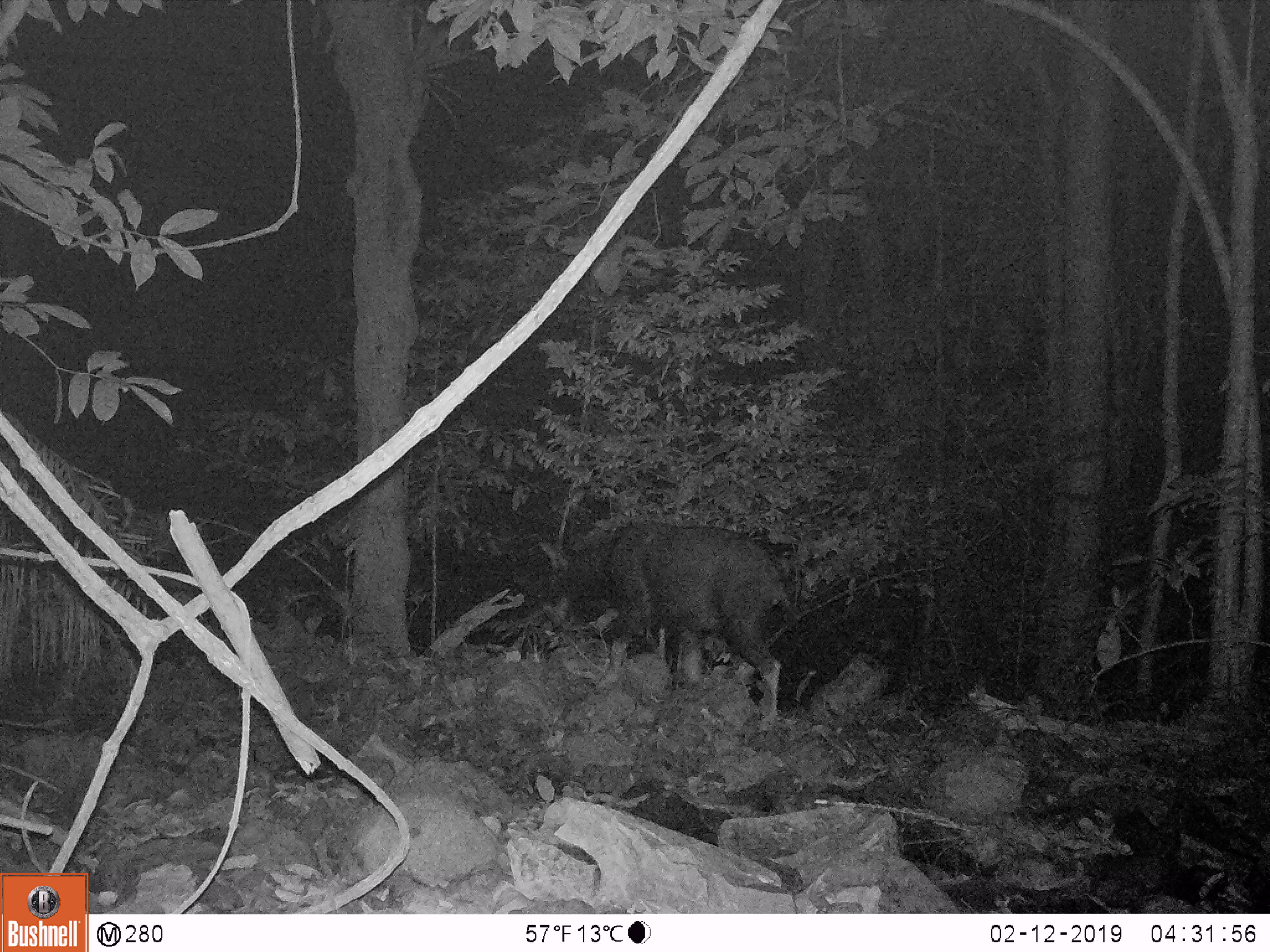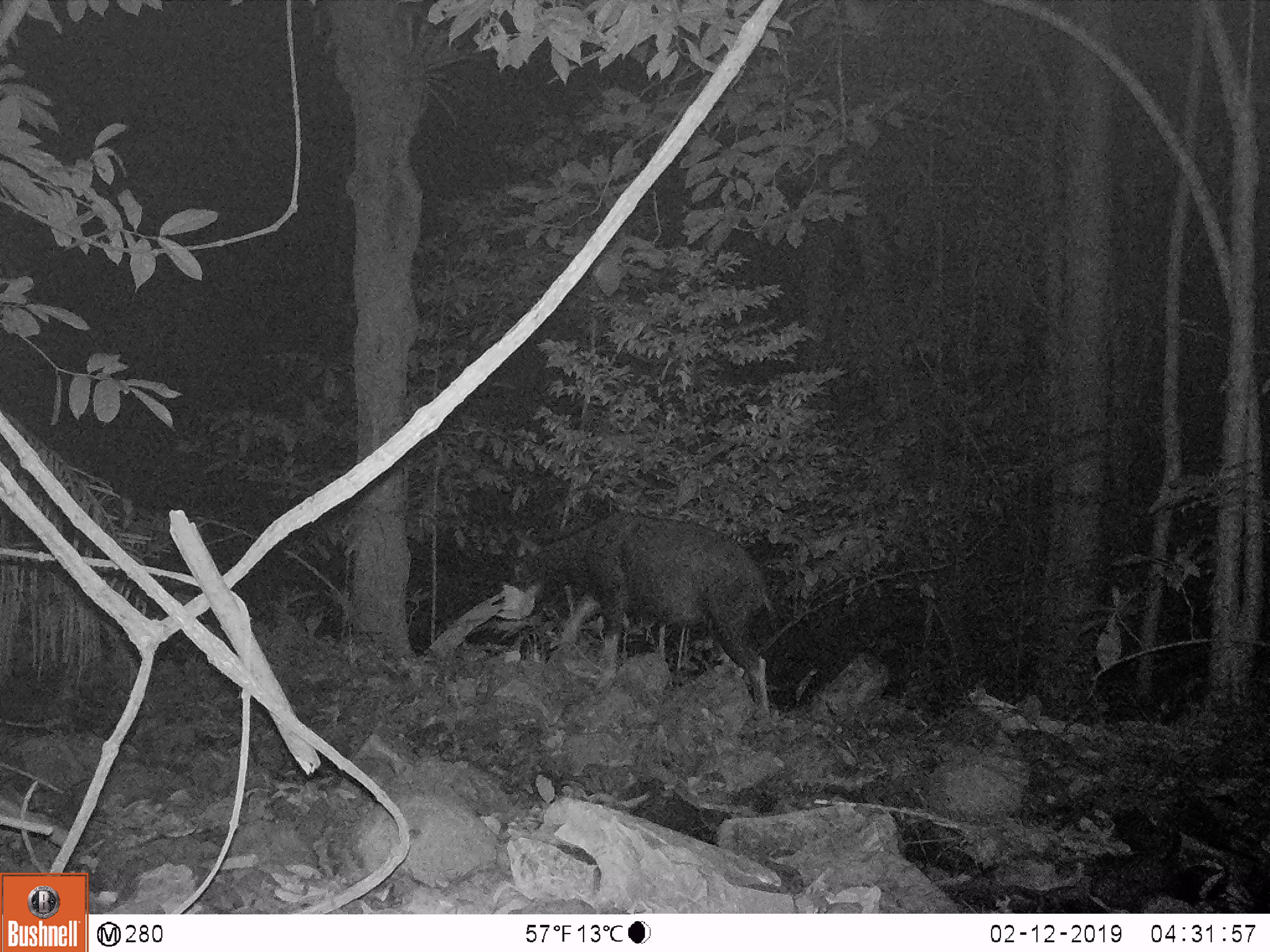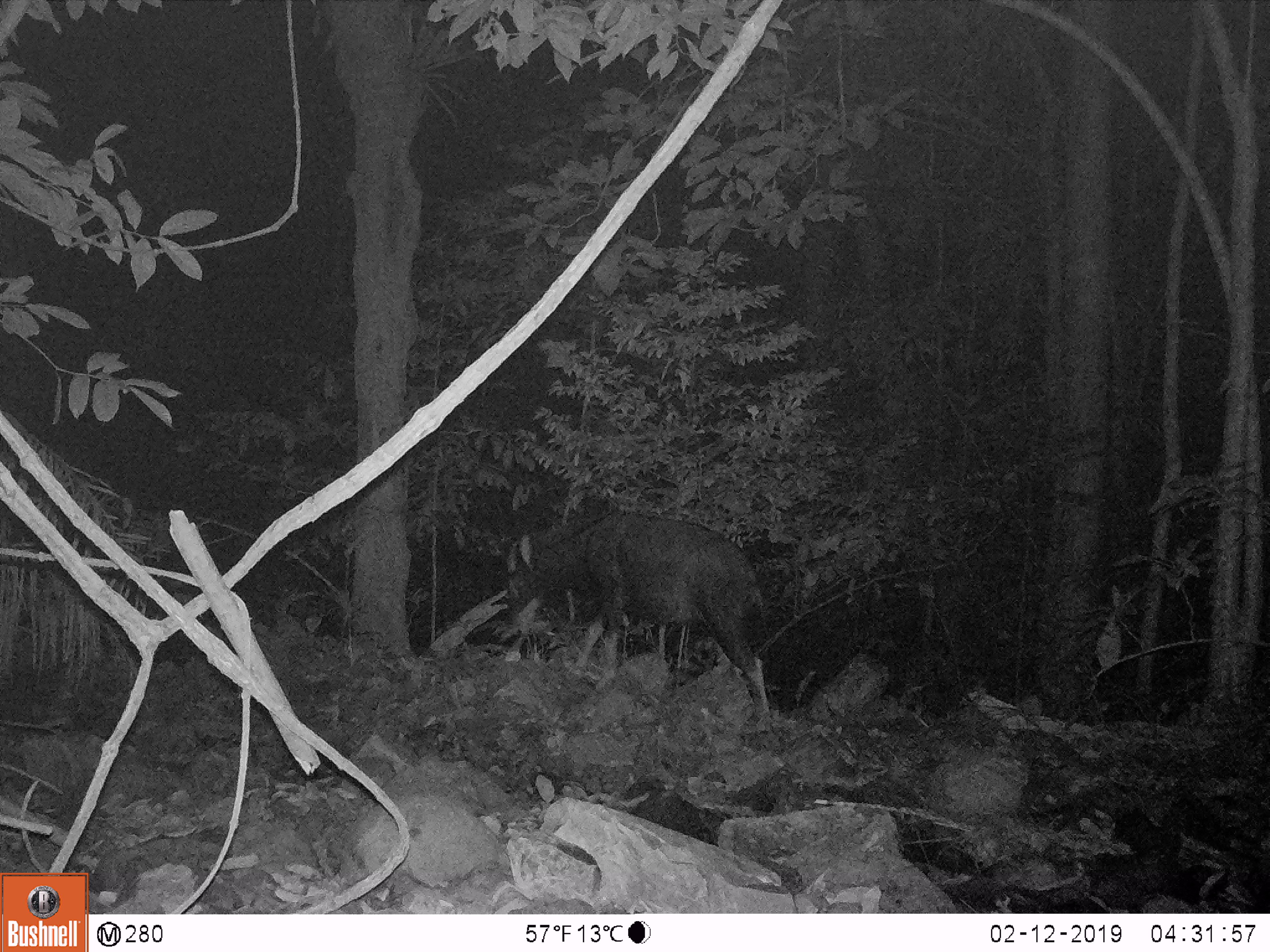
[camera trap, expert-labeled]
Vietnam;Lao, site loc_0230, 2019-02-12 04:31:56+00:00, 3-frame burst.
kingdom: Animalia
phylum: Chordata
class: Mammalia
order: Artiodactyla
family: Bovidae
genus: Capricornis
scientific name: Capricornis sumatraensis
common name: chinese serow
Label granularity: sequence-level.